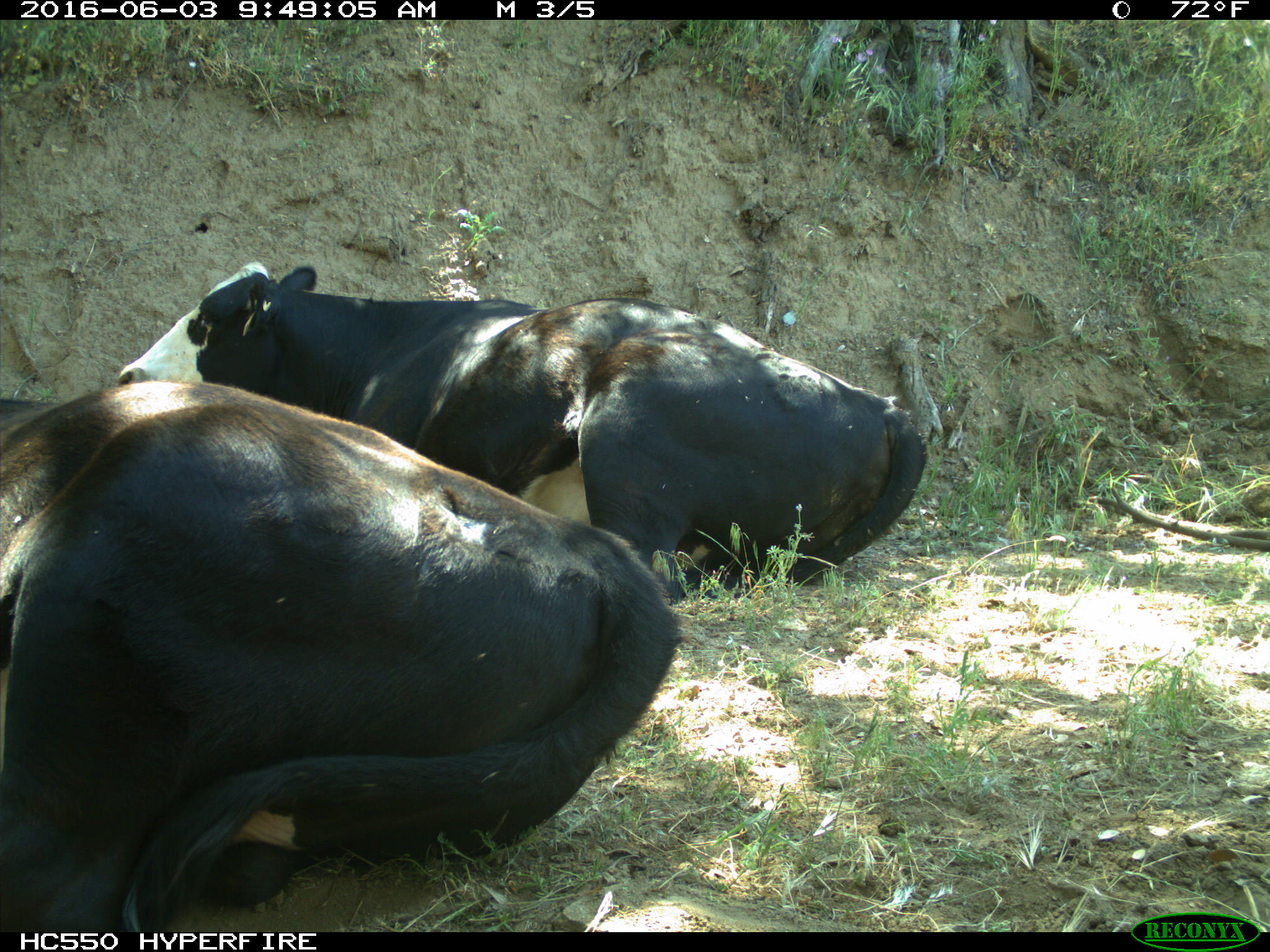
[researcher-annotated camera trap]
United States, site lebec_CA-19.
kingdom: Animalia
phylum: Chordata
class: Mammalia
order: Artiodactyla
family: Bovidae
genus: Bos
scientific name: Bos taurus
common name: domestic cow